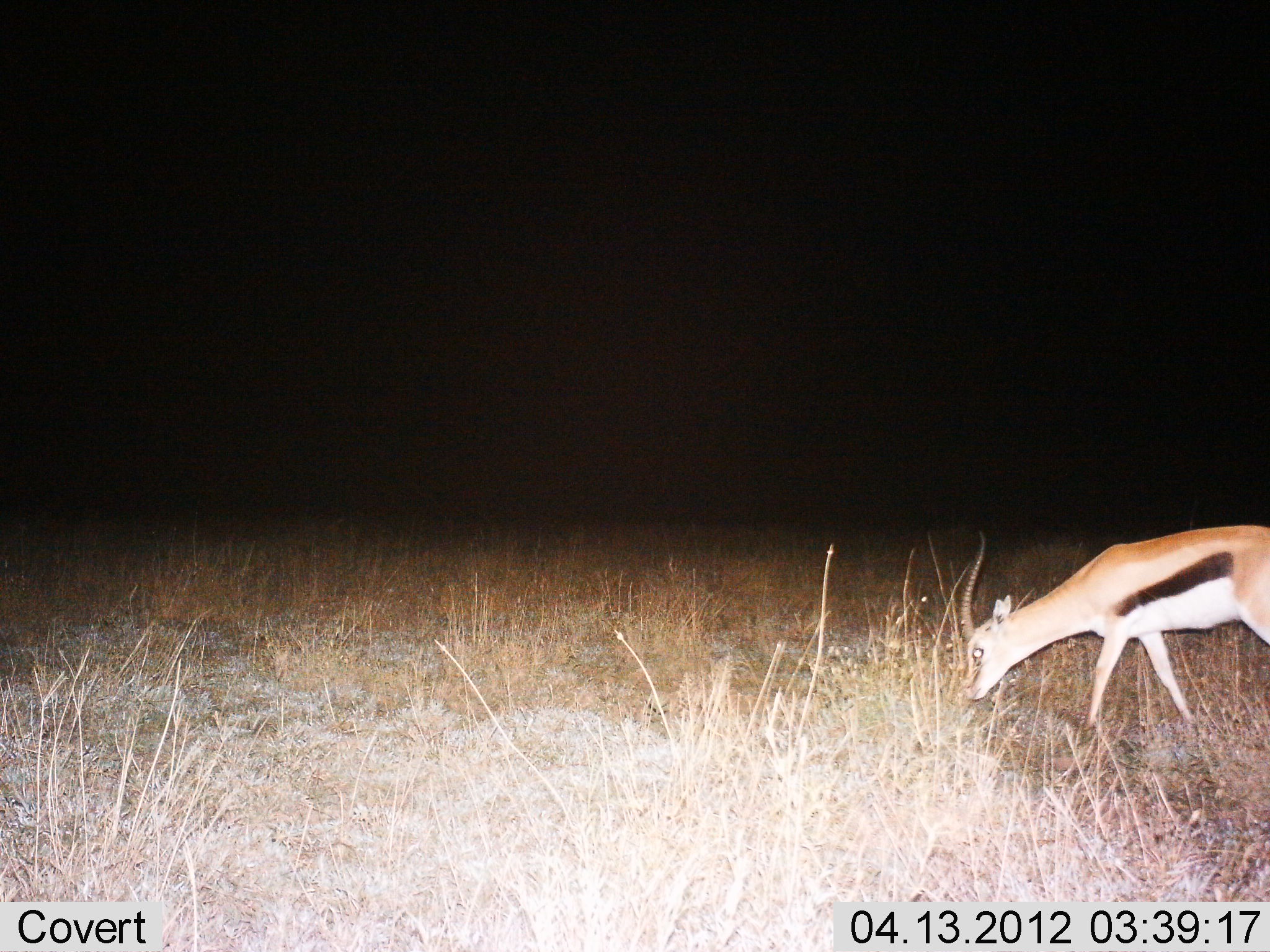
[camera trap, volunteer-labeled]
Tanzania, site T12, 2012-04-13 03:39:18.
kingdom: Animalia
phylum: Chordata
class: Mammalia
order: Artiodactyla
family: Bovidae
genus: Eudorcas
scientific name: Eudorcas thomsonii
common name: thomson's gazelle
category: gazellethomsons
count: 1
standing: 20%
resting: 0%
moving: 20%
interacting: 0%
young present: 0%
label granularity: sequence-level